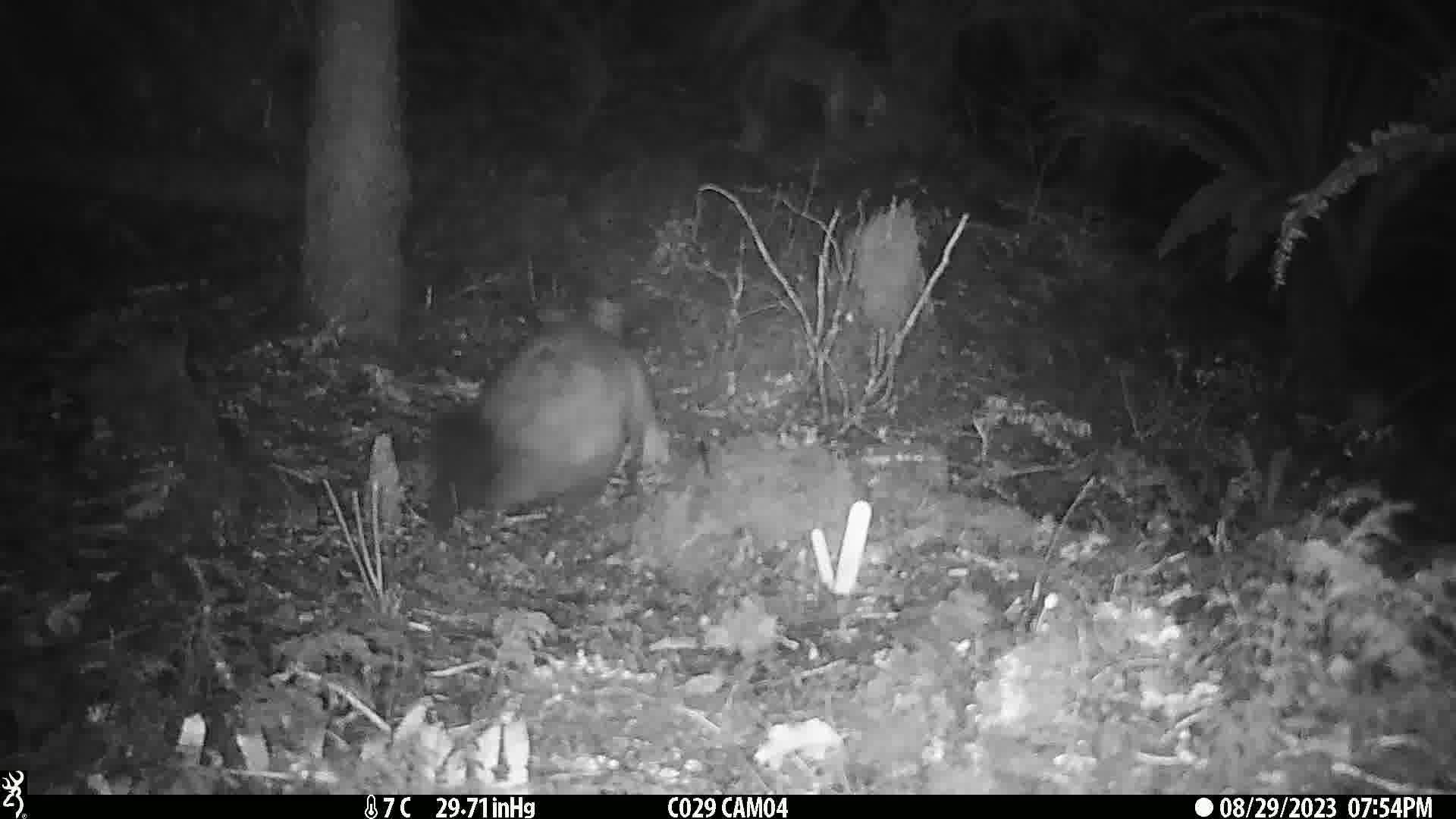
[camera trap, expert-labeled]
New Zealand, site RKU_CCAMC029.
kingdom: Animalia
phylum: Chordata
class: Mammalia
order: Diprotodontia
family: Phalangeridae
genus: Trichosurus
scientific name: Trichosurus vulpecula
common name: common brushtail possum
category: possum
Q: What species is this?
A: Possum (common brushtail possum) (Trichosurus vulpecula).